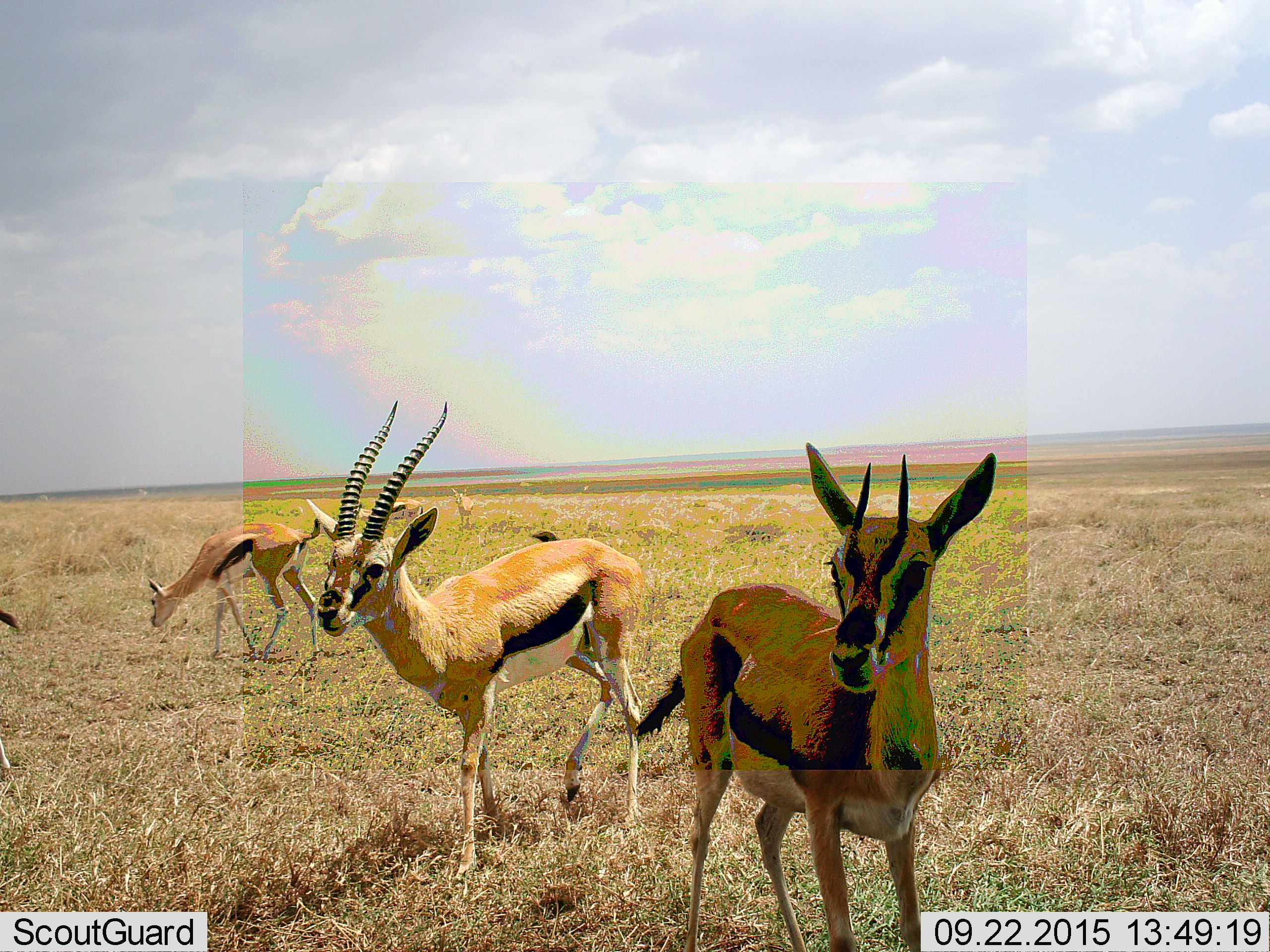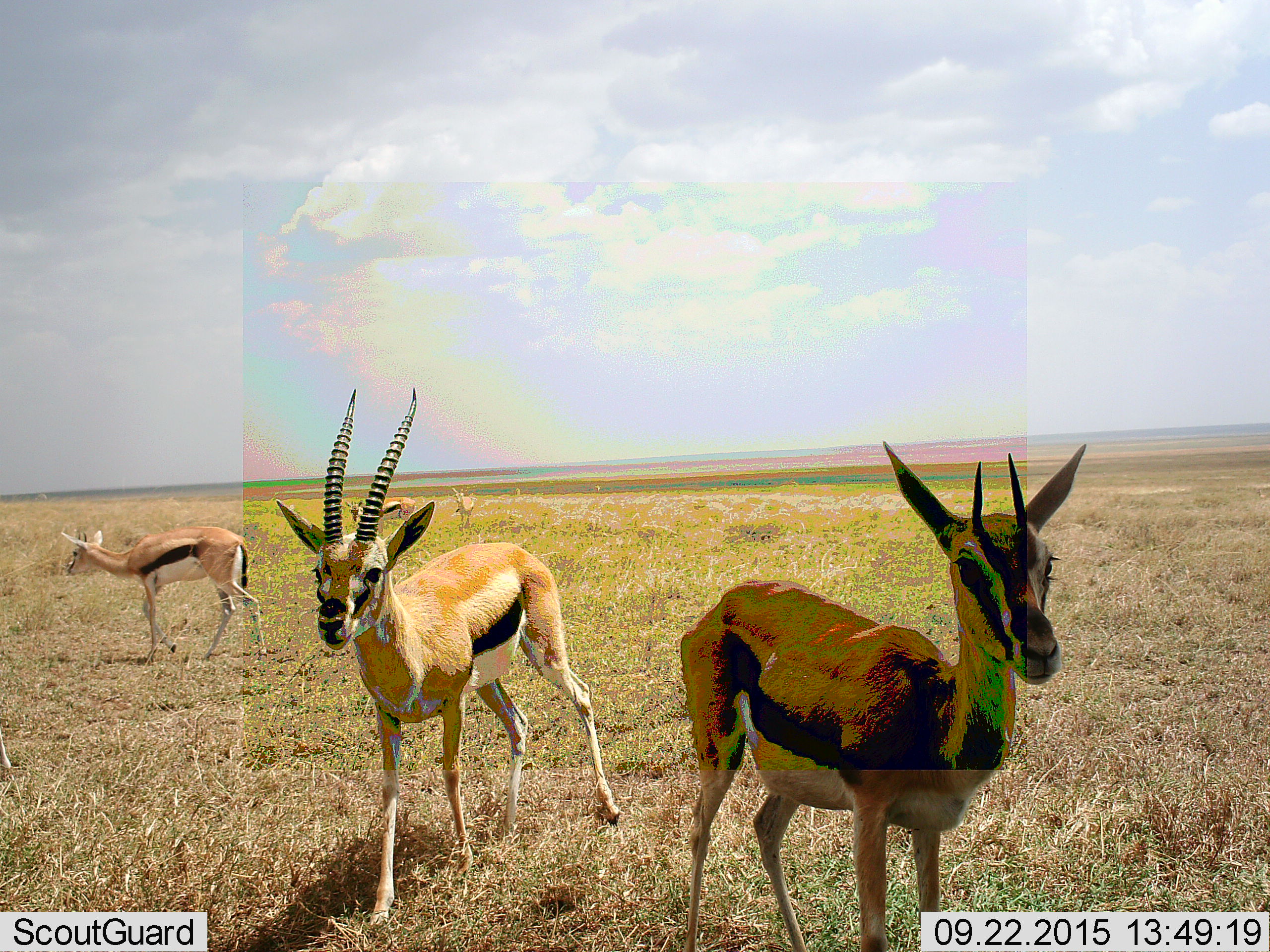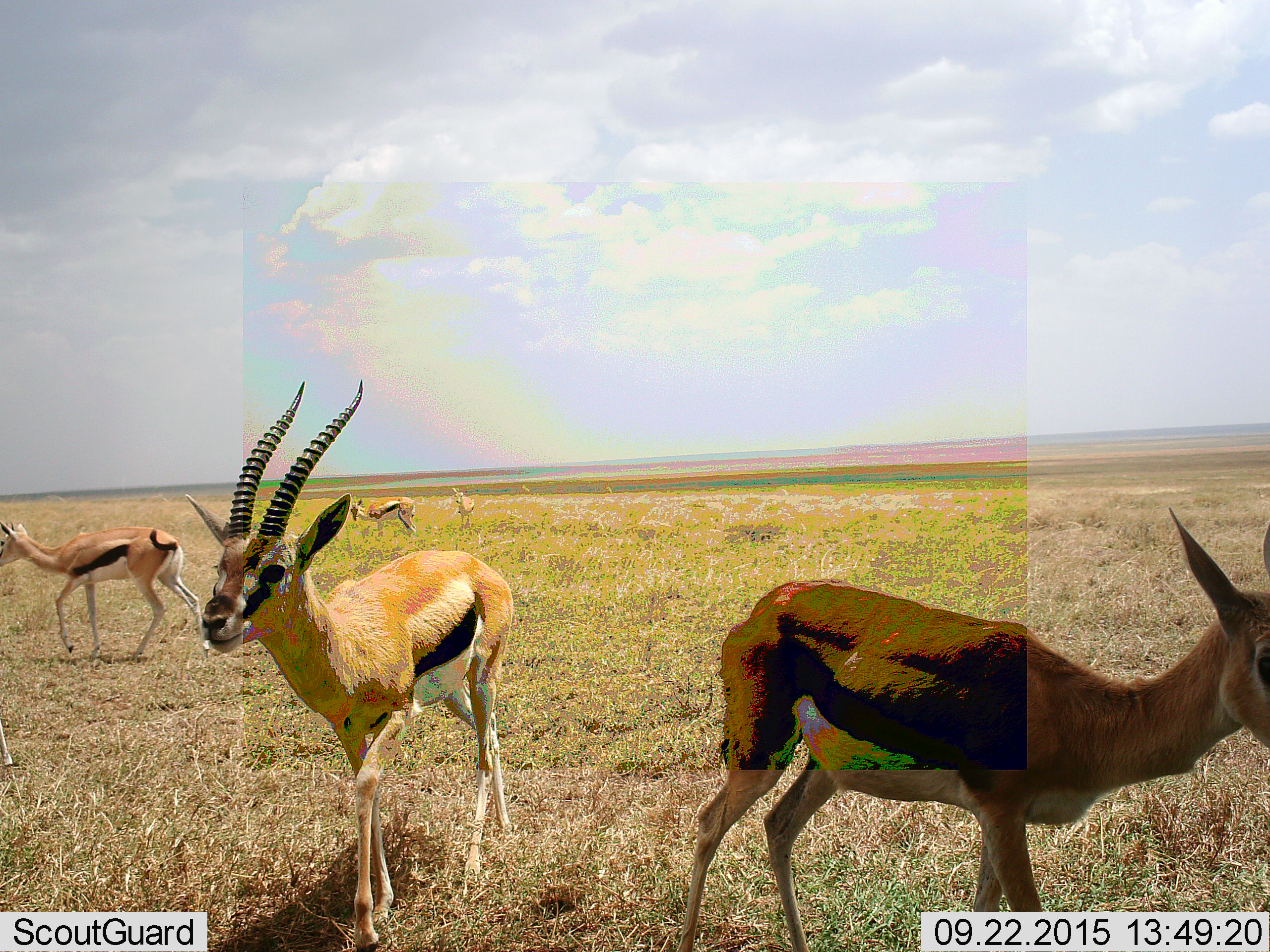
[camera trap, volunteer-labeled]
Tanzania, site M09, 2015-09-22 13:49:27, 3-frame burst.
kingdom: Animalia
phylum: Chordata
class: Mammalia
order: Artiodactyla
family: Bovidae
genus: Eudorcas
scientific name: Eudorcas thomsonii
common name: thomson's gazelle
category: gazellethomsons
Gazellethomsons (thomson's gazelle) (Eudorcas thomsonii), count 6. Behavior (volunteer vote fractions): standing 56%, resting 0%, moving 56%, interacting 0%. Young present (vote fraction): 0%. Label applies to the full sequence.